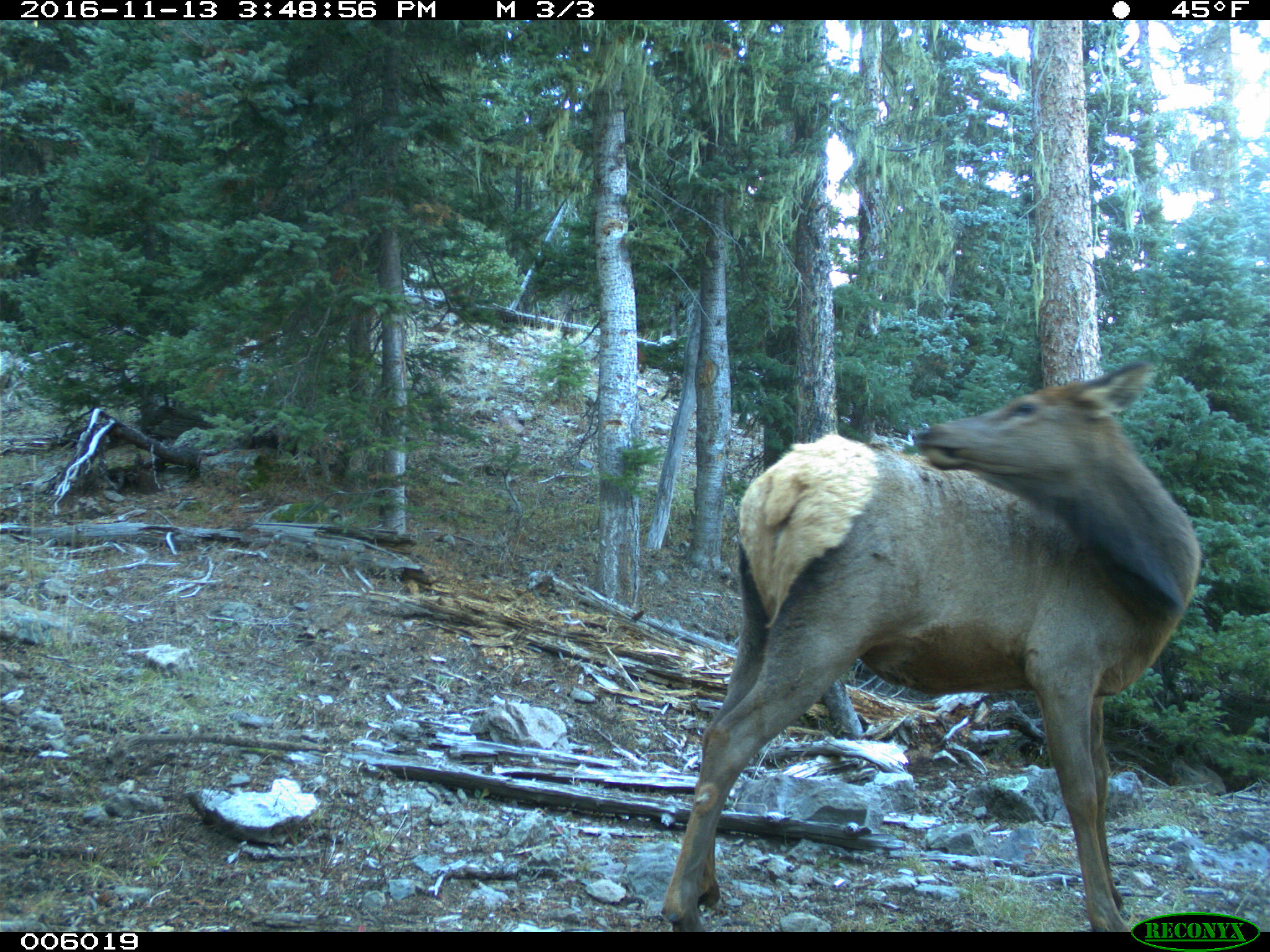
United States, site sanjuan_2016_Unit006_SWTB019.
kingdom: Animalia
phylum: Chordata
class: Mammalia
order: Artiodactyla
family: Cervidae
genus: Cervus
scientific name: Cervus elaphus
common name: red deer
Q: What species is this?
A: Cervus elaphus (red deer).